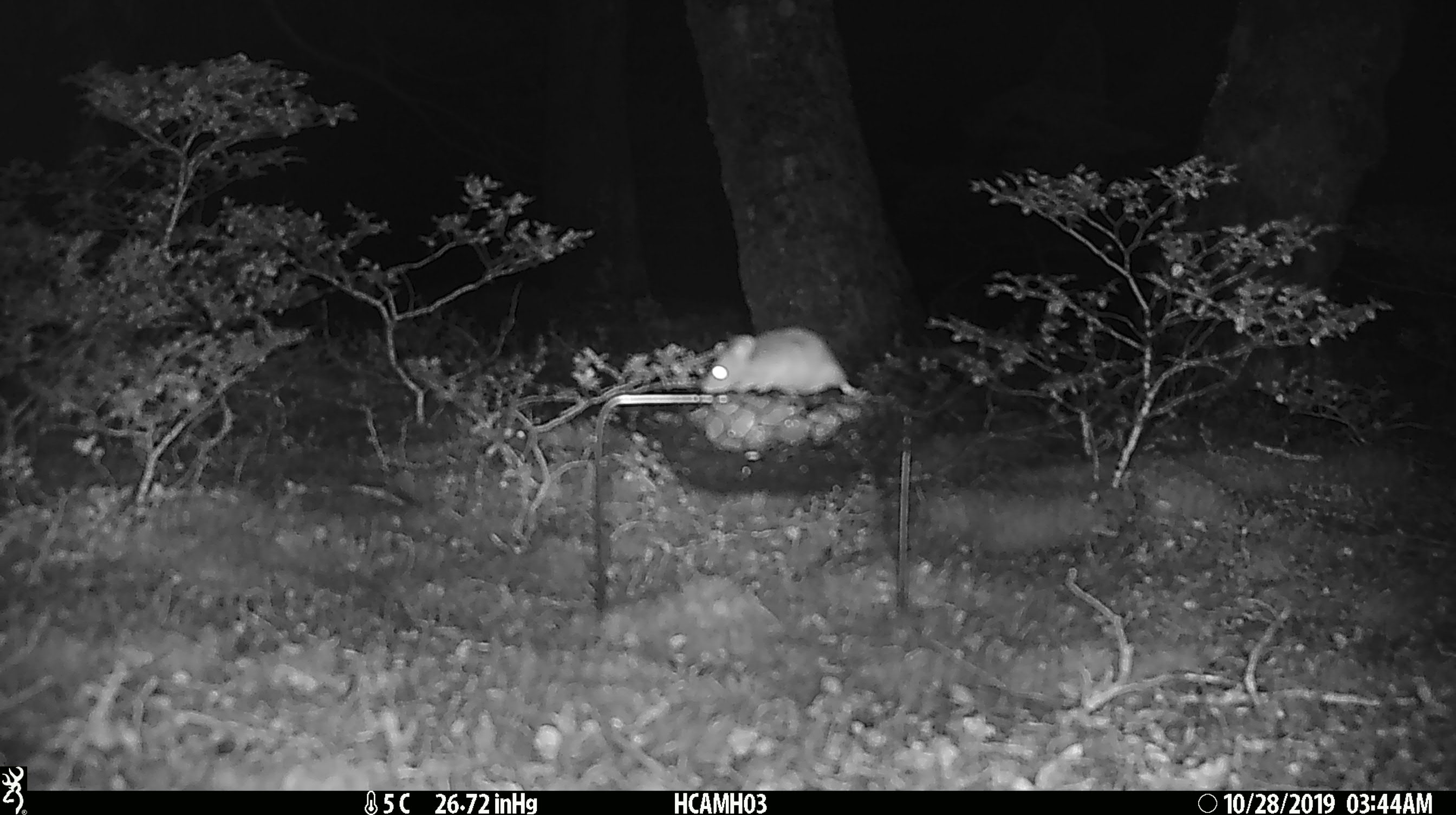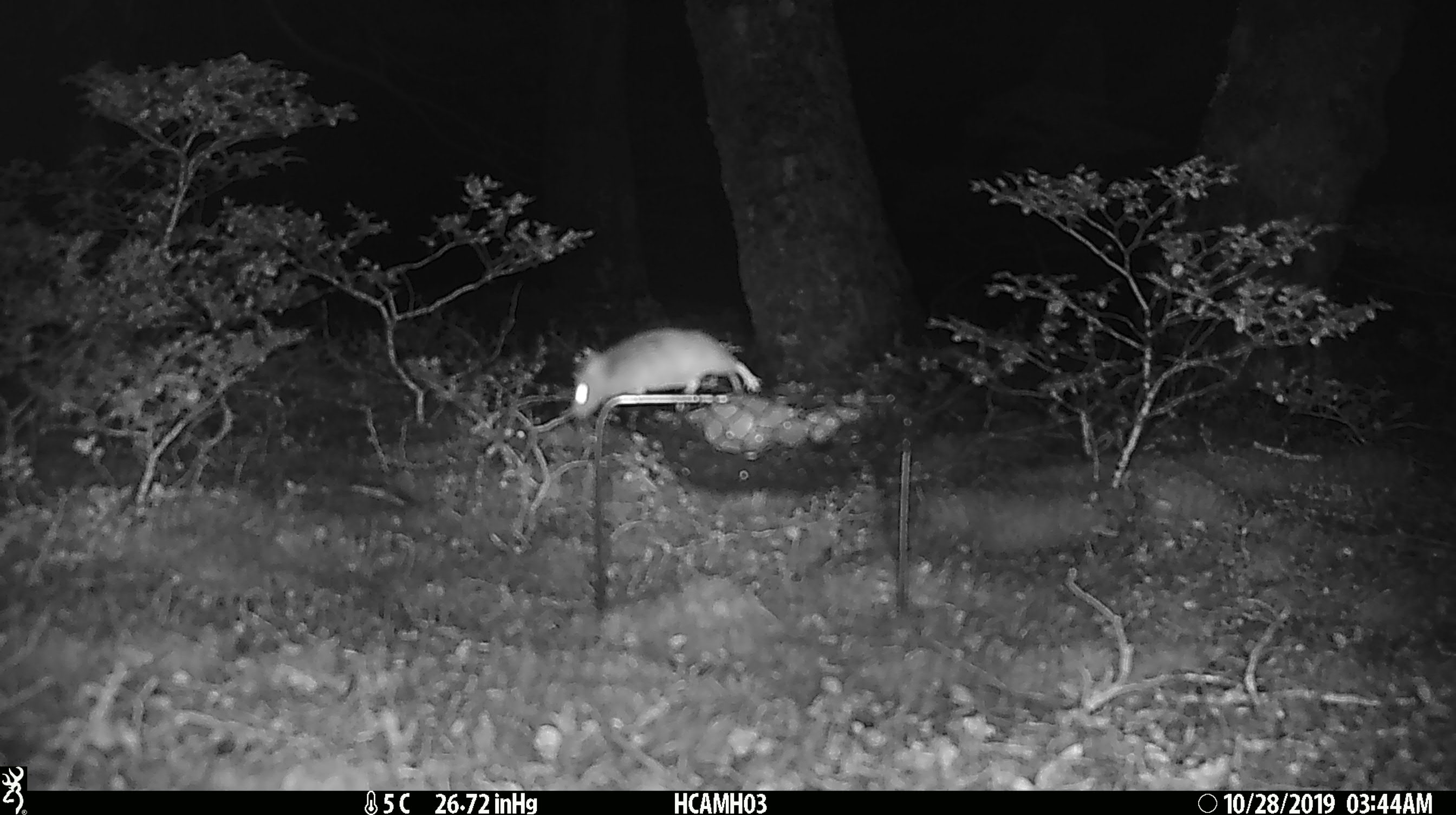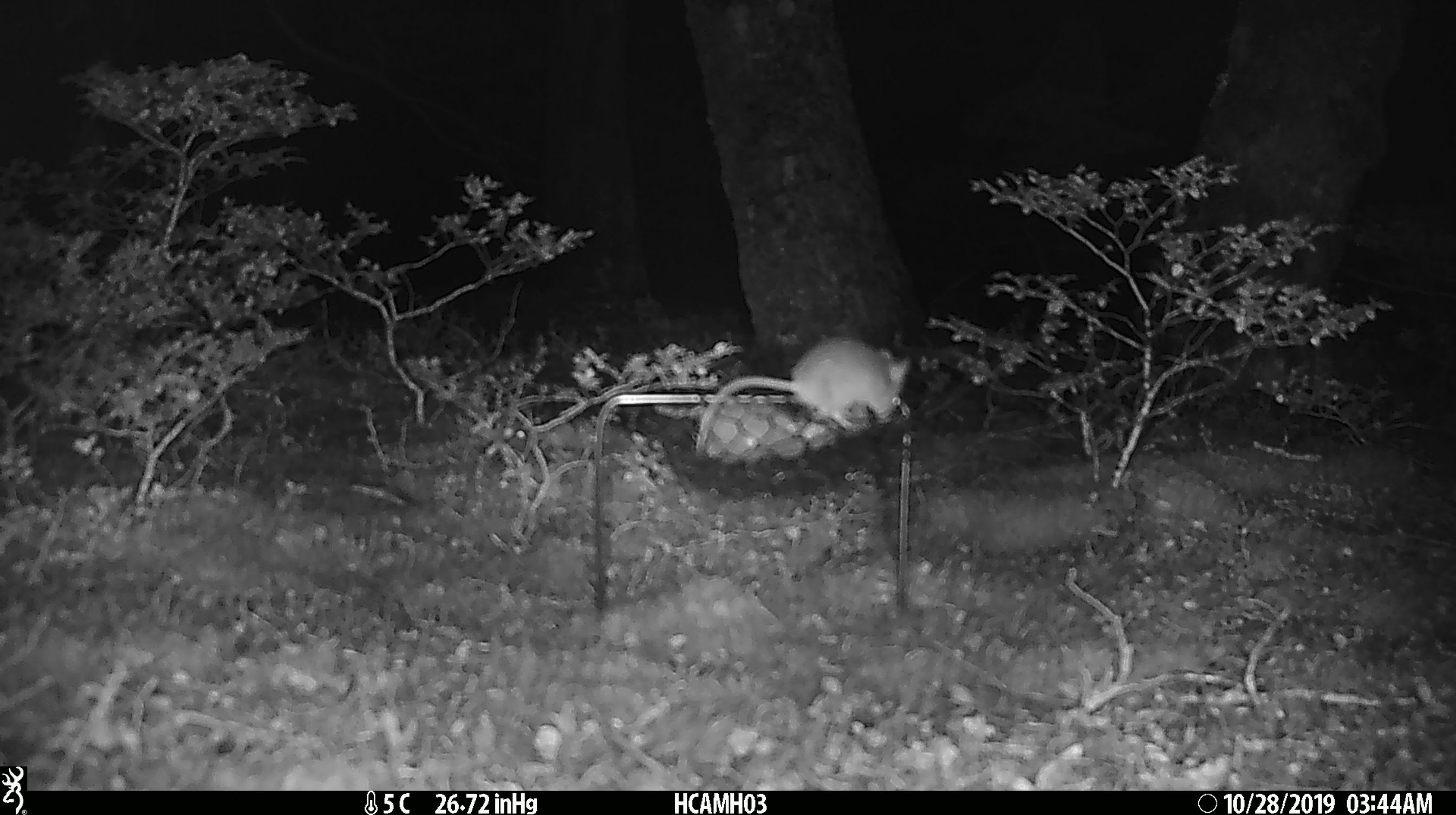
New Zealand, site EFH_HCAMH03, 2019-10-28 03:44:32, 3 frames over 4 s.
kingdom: Animalia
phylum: Chordata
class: Mammalia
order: Rodentia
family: Muridae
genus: Mus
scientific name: Mus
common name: mouse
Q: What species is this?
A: Mouse (Mus).